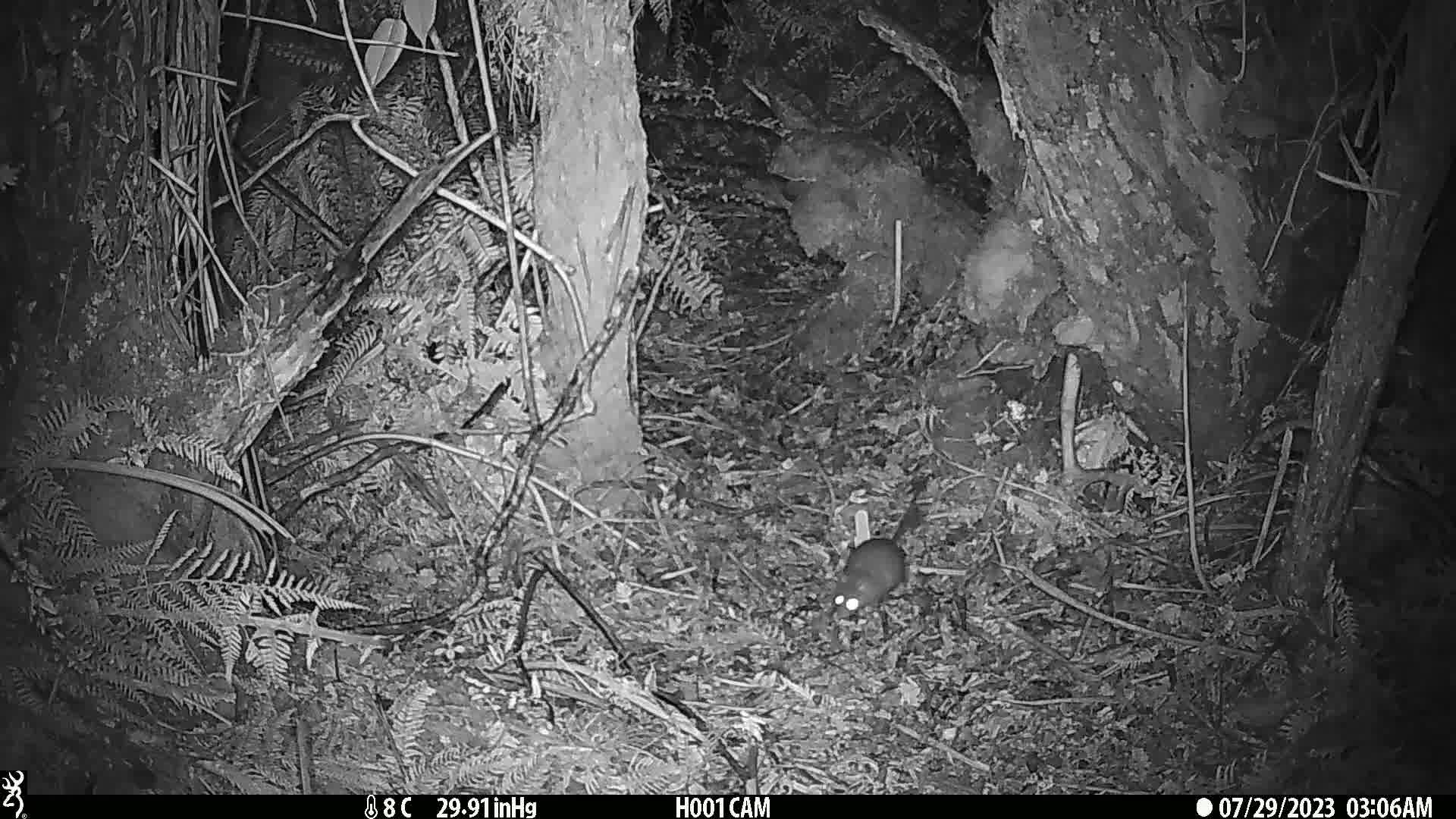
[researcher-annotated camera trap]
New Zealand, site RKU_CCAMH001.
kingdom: Animalia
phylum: Chordata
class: Mammalia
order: Rodentia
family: Muridae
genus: Rattus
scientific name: Rattus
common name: rat